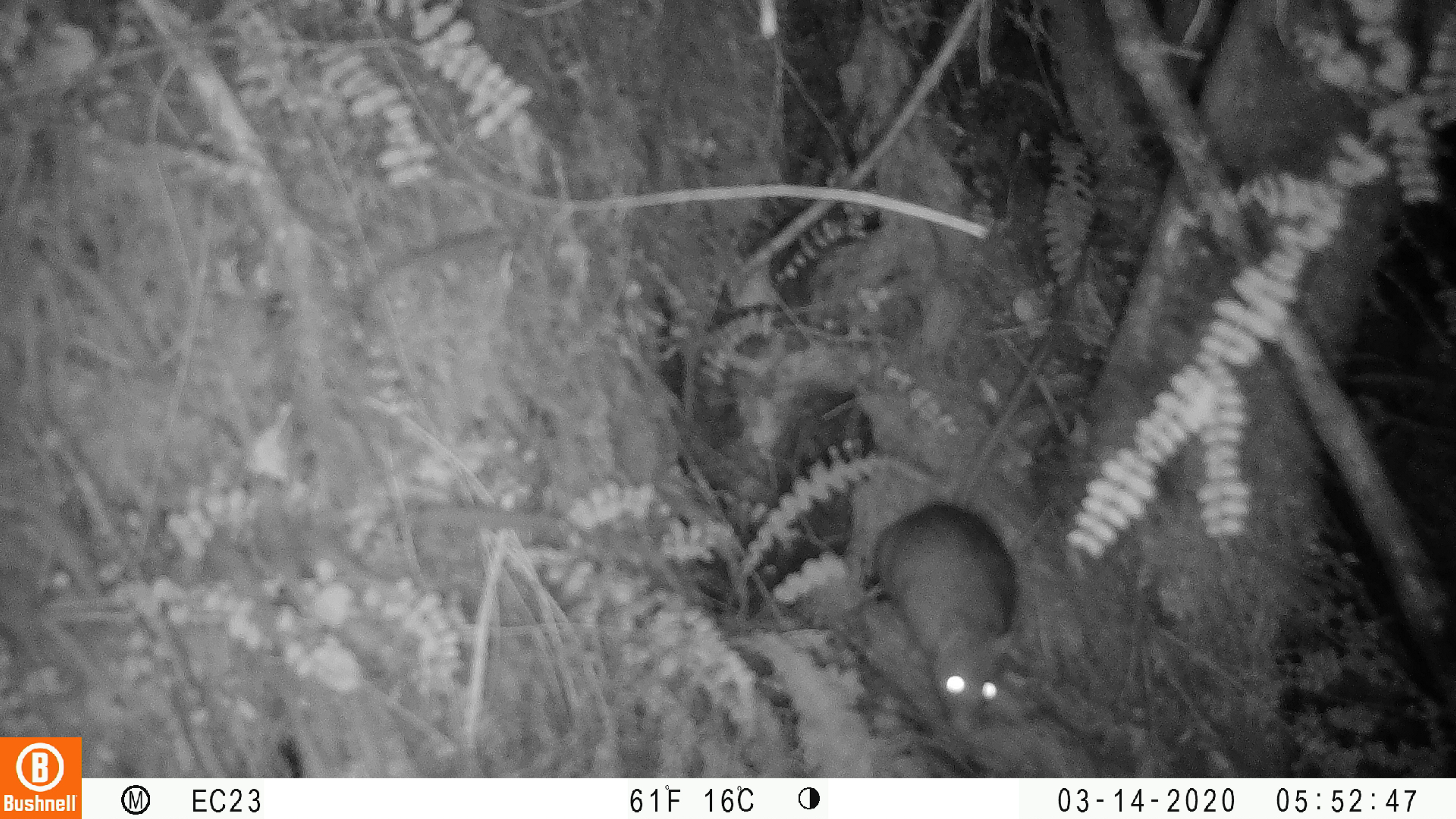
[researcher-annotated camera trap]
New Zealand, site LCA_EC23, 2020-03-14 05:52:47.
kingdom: Animalia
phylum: Chordata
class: Mammalia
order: Rodentia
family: Muridae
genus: Rattus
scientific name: Rattus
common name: rat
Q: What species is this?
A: Rat (Rattus).